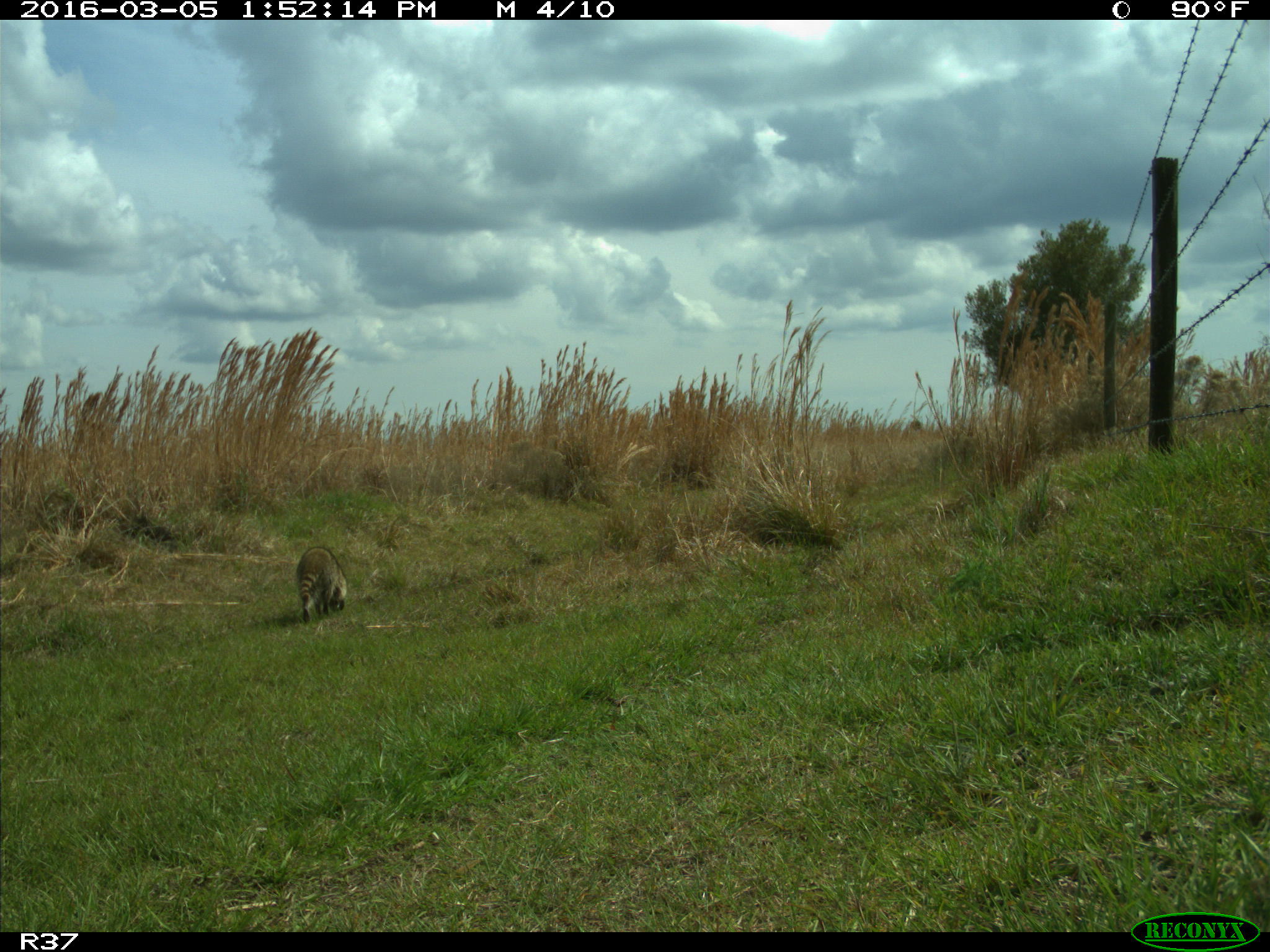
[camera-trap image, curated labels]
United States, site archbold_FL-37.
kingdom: Animalia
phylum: Chordata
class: Mammalia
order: Carnivora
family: Procyonidae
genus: Procyon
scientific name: Procyon lotor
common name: common raccoon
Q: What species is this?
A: Procyon lotor (common raccoon).